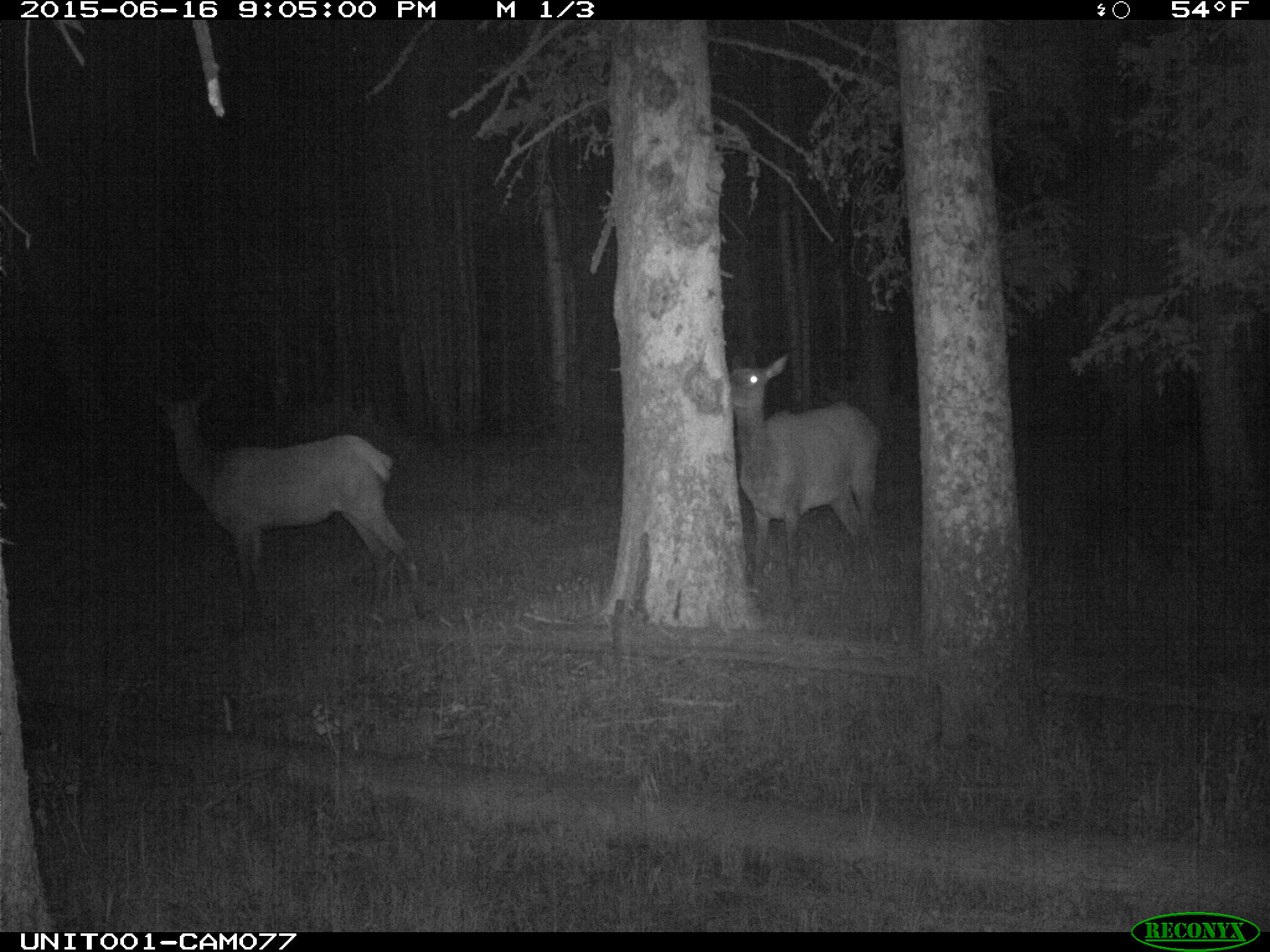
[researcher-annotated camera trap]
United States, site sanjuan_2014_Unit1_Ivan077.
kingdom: Animalia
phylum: Chordata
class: Mammalia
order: Artiodactyla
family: Cervidae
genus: Cervus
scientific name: Cervus elaphus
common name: red deer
Cervus elaphus (red deer).